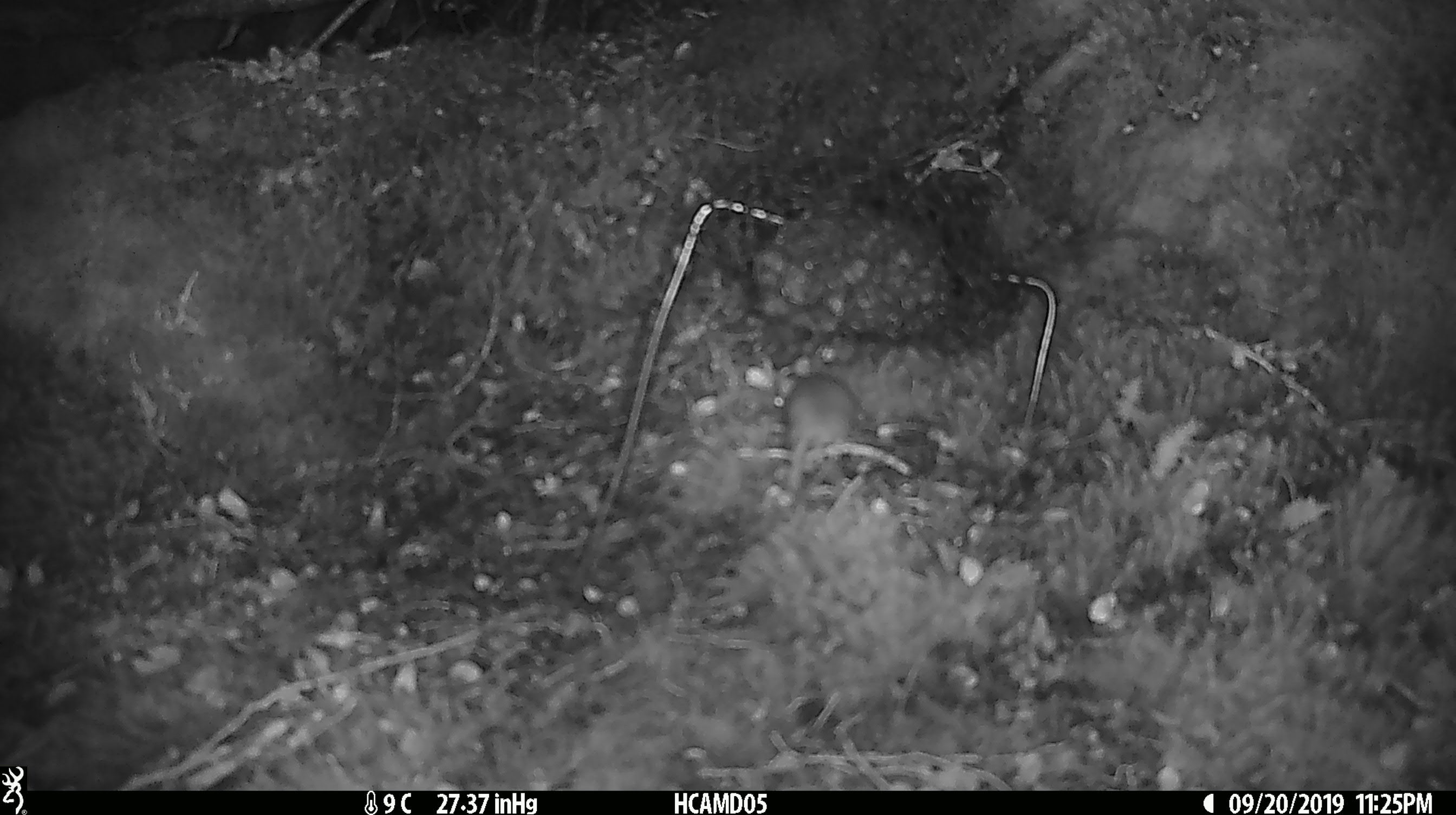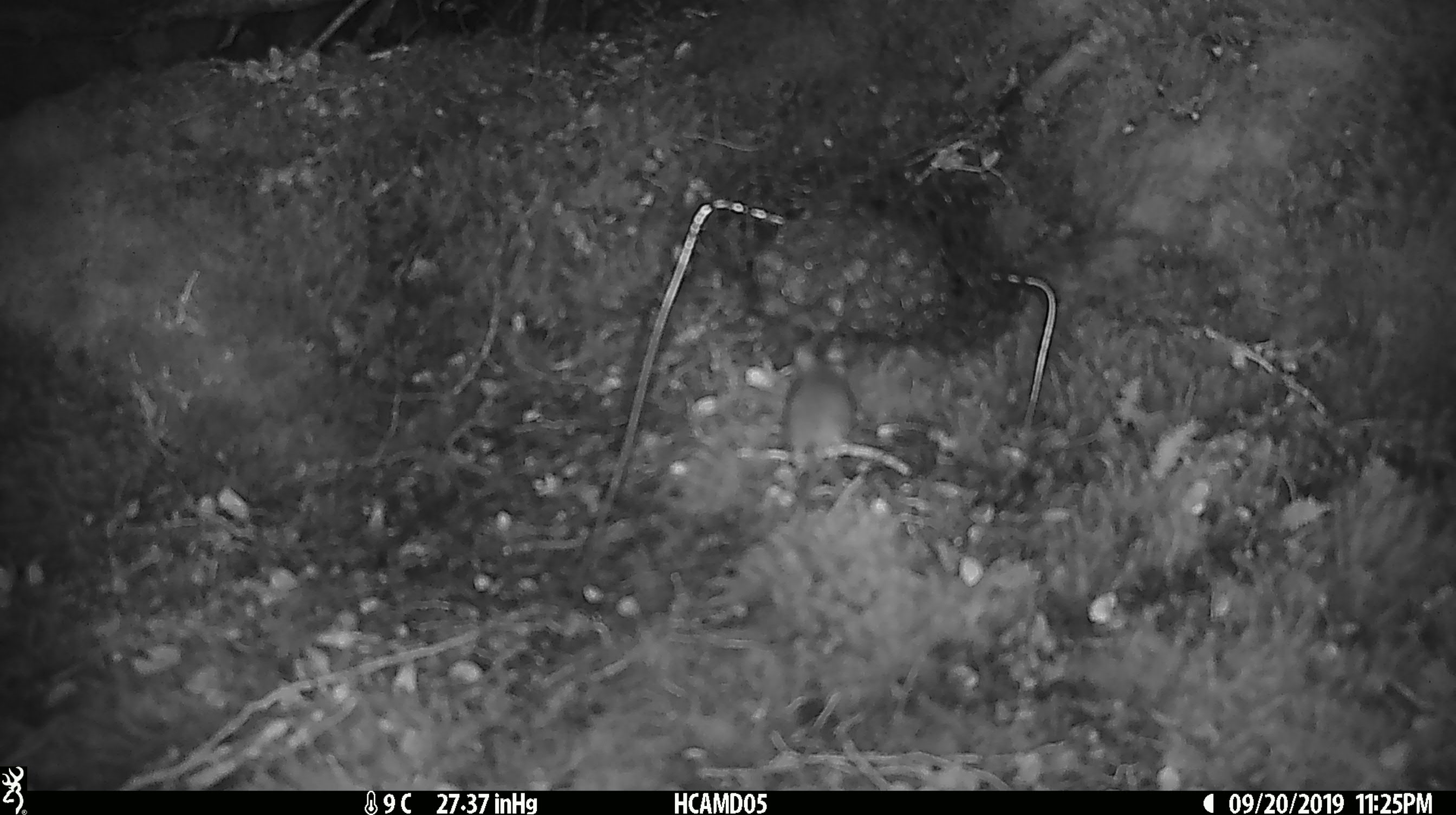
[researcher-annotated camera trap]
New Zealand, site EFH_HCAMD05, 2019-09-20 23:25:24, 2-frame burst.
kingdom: Animalia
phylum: Chordata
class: Mammalia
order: Rodentia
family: Muridae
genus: Mus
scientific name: Mus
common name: mouse